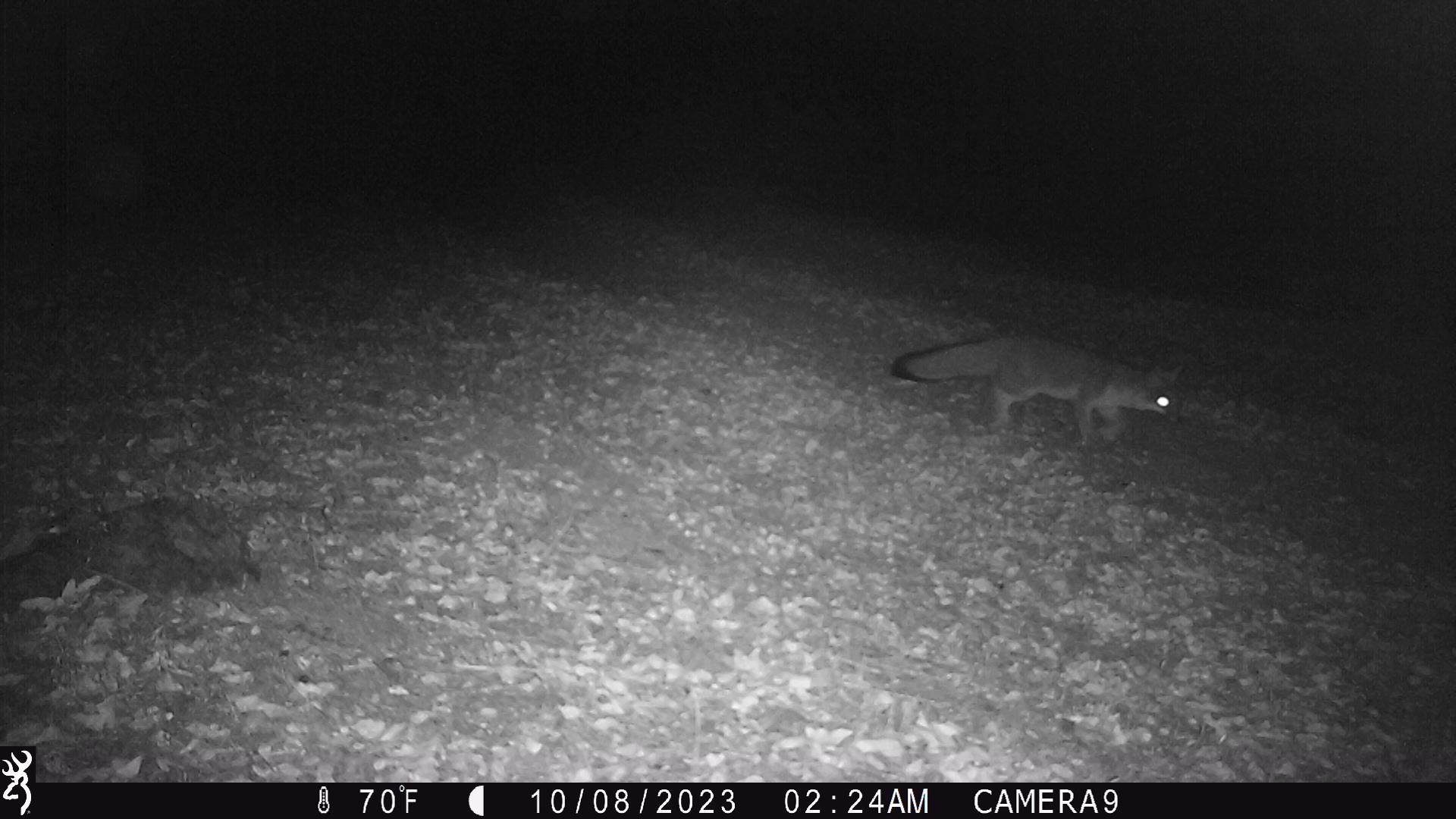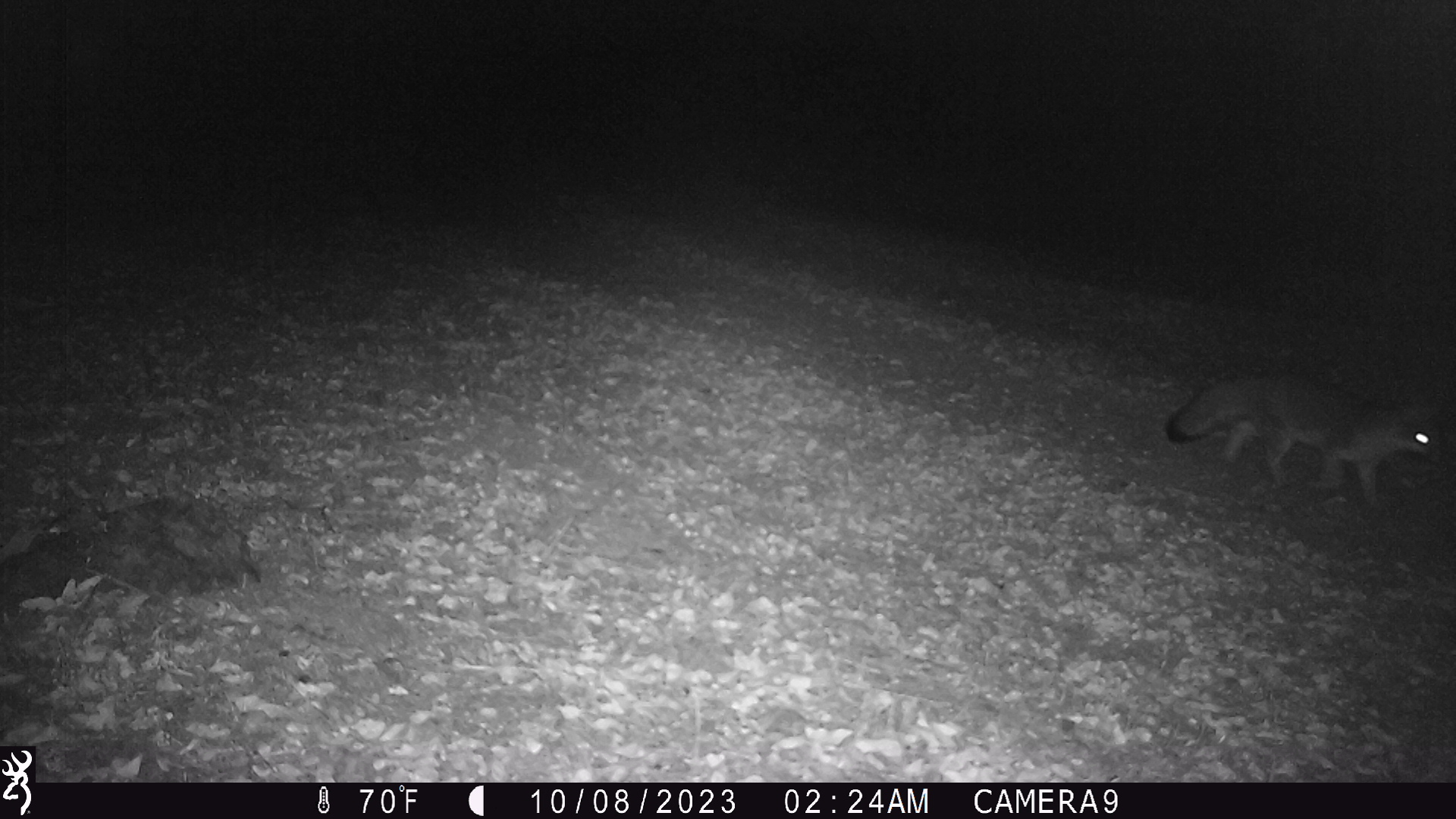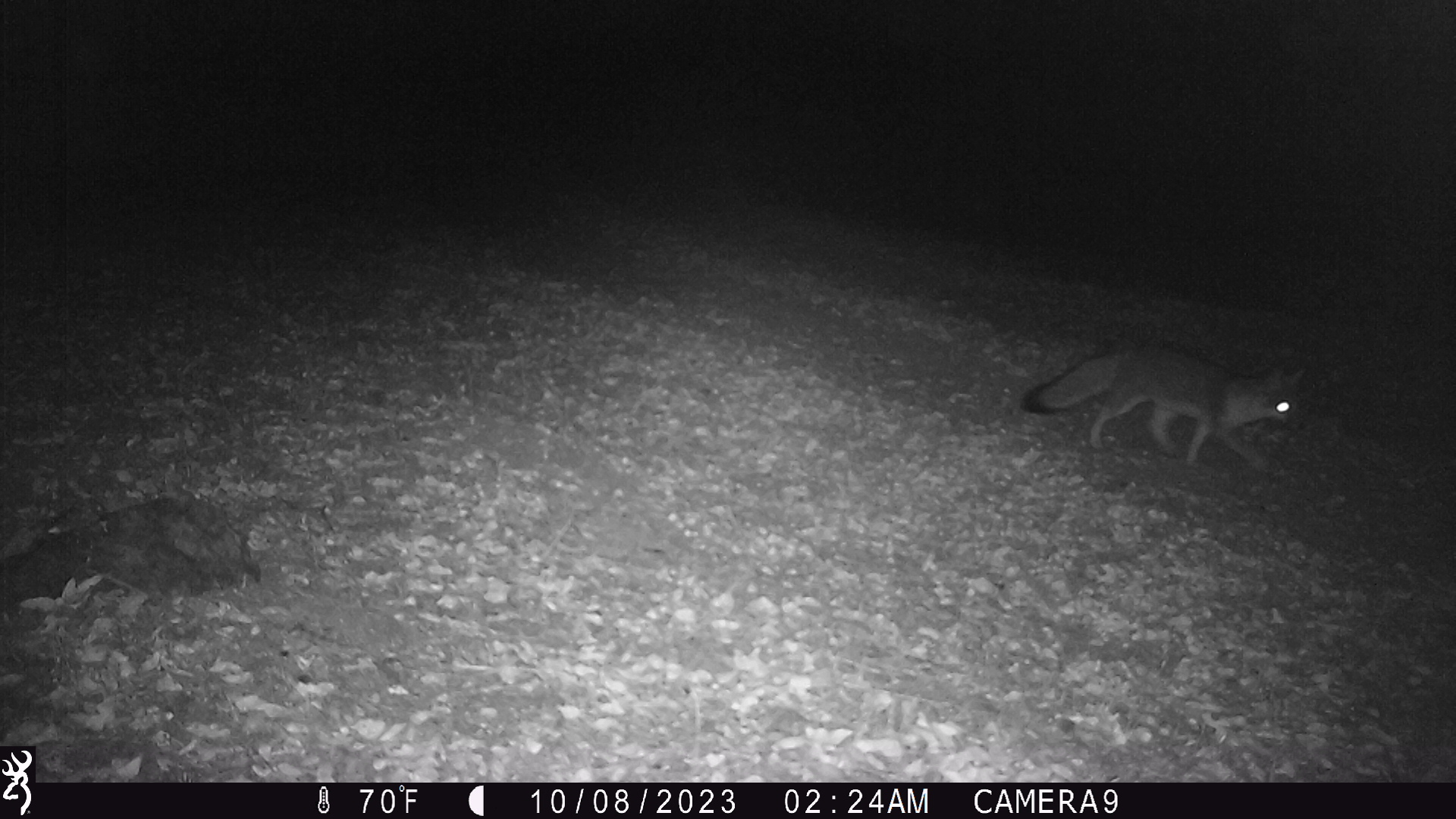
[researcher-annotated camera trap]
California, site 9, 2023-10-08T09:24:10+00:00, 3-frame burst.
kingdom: Animalia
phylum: Chordata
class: Mammalia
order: Carnivora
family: Canidae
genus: Urocyon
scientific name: Urocyon cinereoargenteus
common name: gray fox